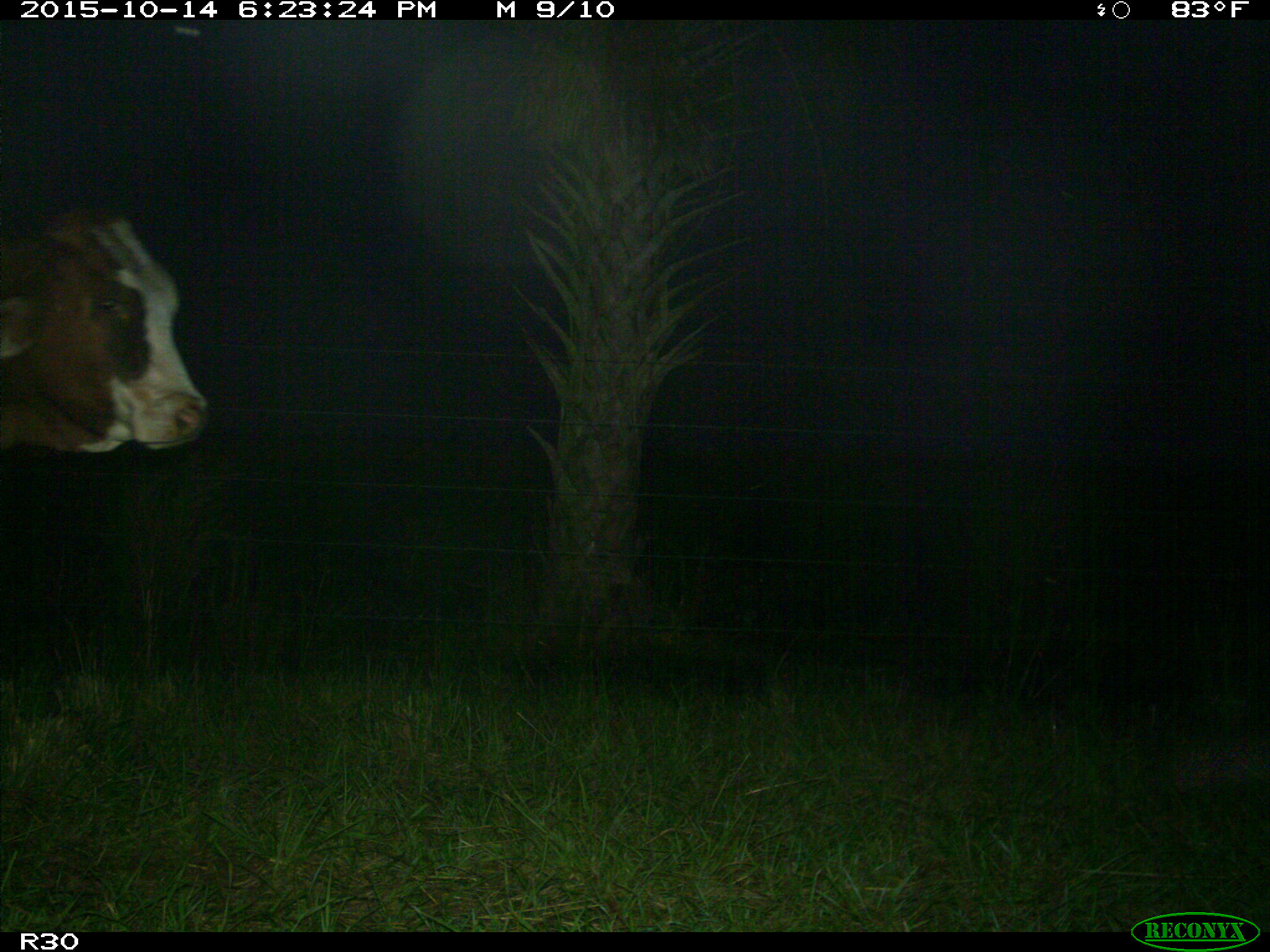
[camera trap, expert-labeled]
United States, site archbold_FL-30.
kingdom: Animalia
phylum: Chordata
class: Mammalia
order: Artiodactyla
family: Bovidae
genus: Bos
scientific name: Bos taurus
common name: domestic cow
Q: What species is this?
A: Bos taurus (domestic cow).